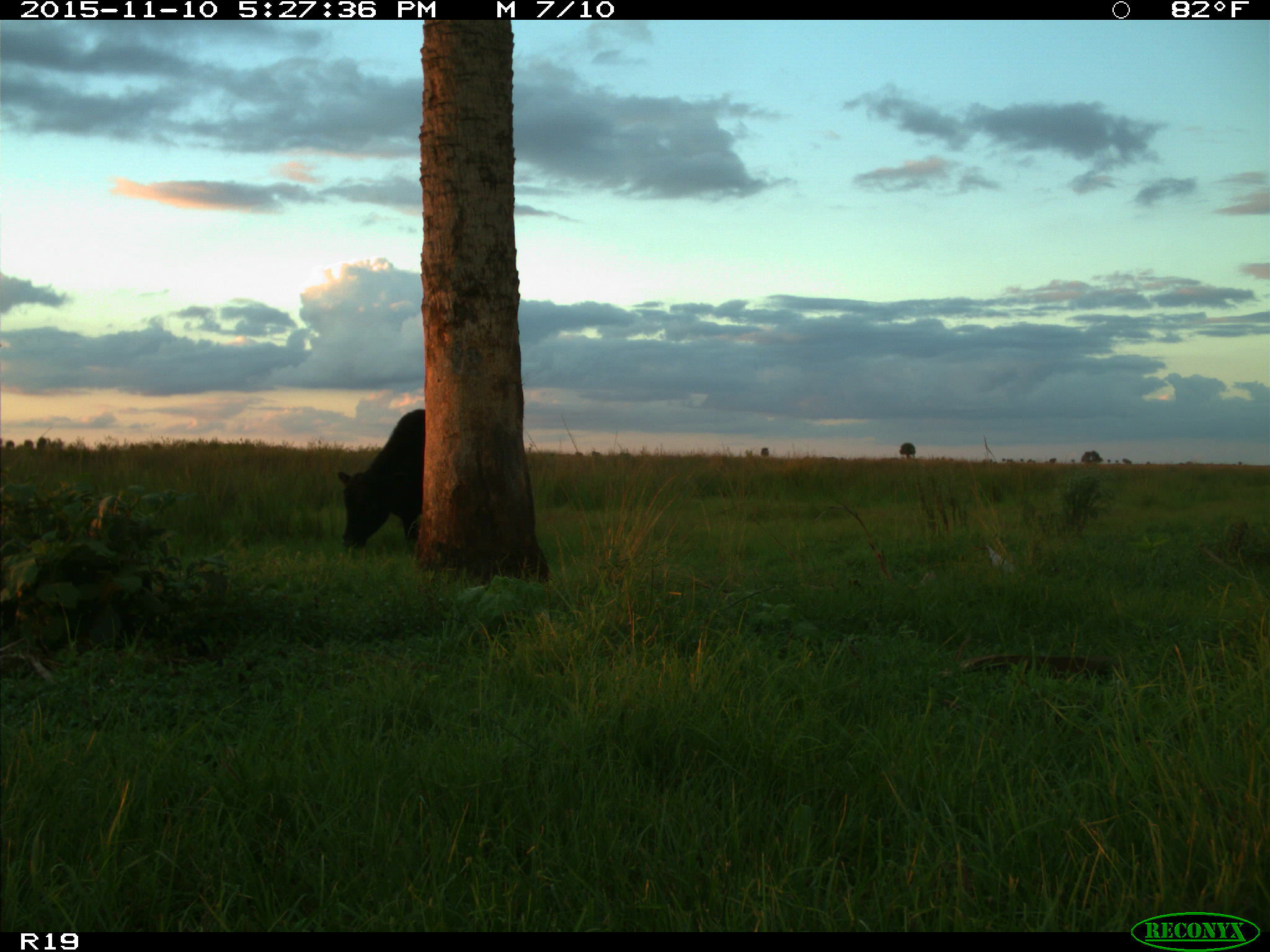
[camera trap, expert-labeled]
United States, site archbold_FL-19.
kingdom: Animalia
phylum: Chordata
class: Mammalia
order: Artiodactyla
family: Bovidae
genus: Bos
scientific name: Bos taurus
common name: domestic cow